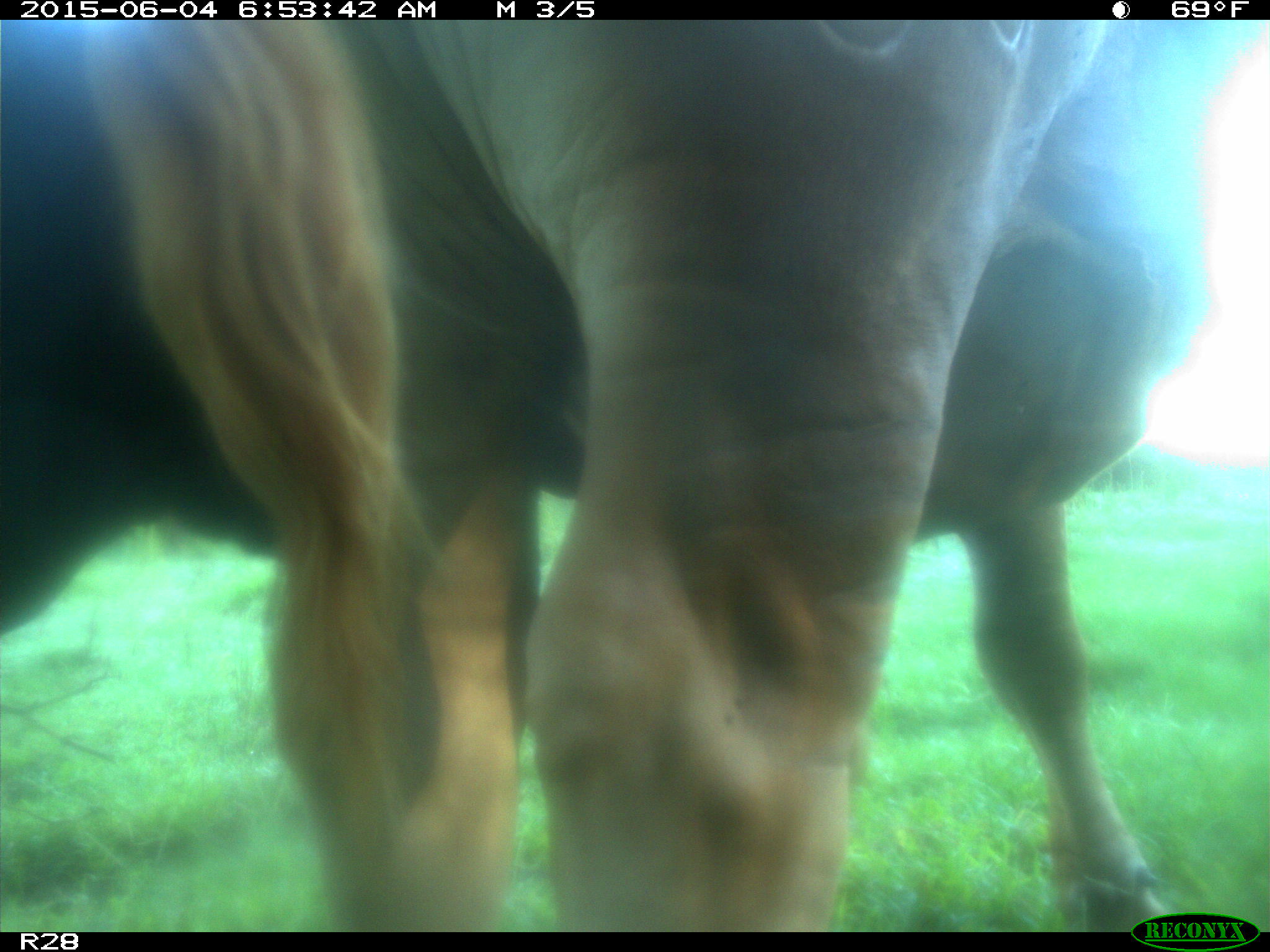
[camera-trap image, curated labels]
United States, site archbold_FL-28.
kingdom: Animalia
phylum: Chordata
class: Mammalia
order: Artiodactyla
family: Bovidae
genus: Bos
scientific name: Bos taurus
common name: domestic cow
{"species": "Bos taurus (domestic cow)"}